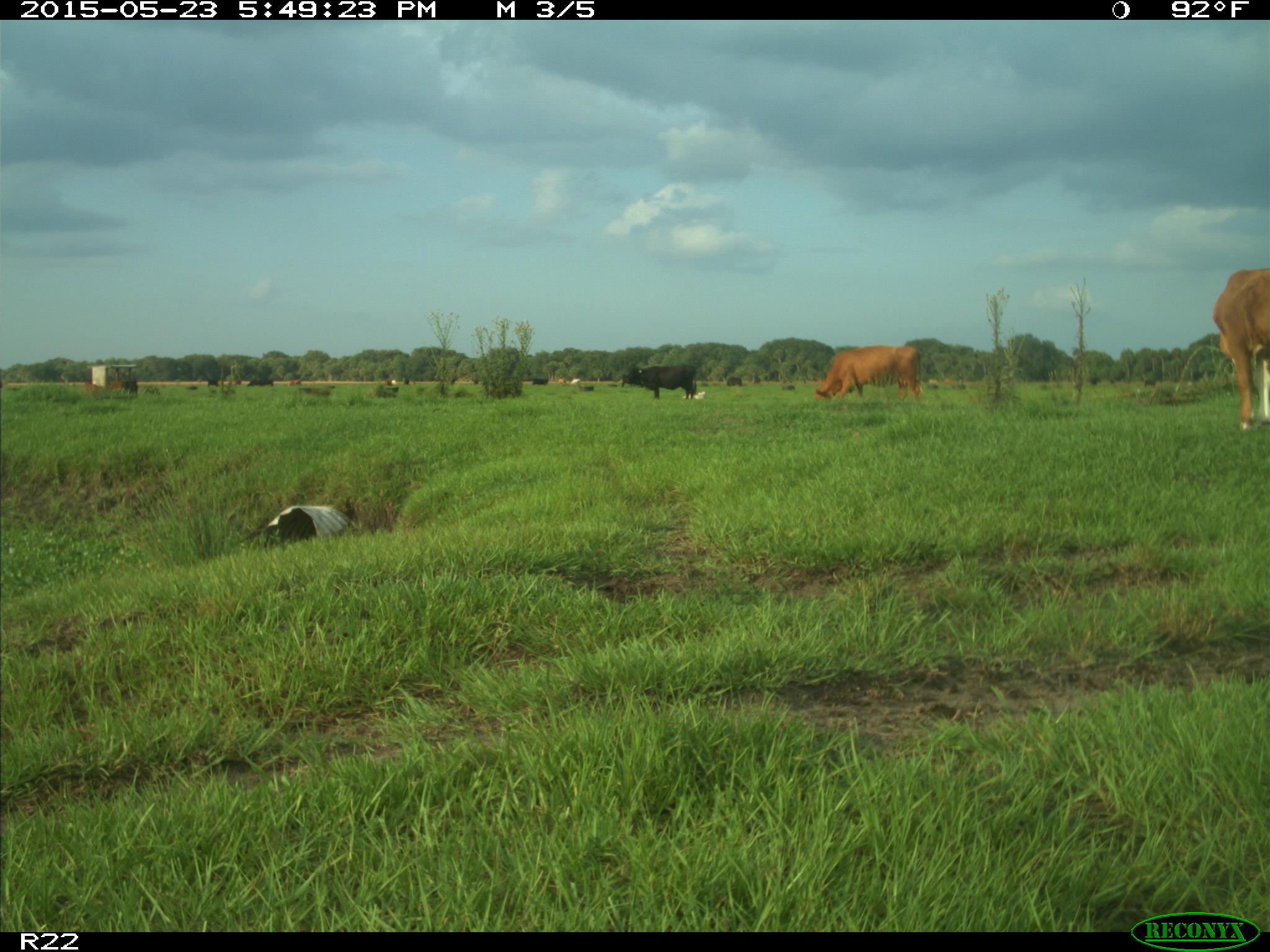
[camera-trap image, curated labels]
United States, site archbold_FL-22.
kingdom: Animalia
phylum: Chordata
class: Mammalia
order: Artiodactyla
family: Bovidae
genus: Bos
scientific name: Bos taurus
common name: domestic cow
Bos taurus (domestic cow).